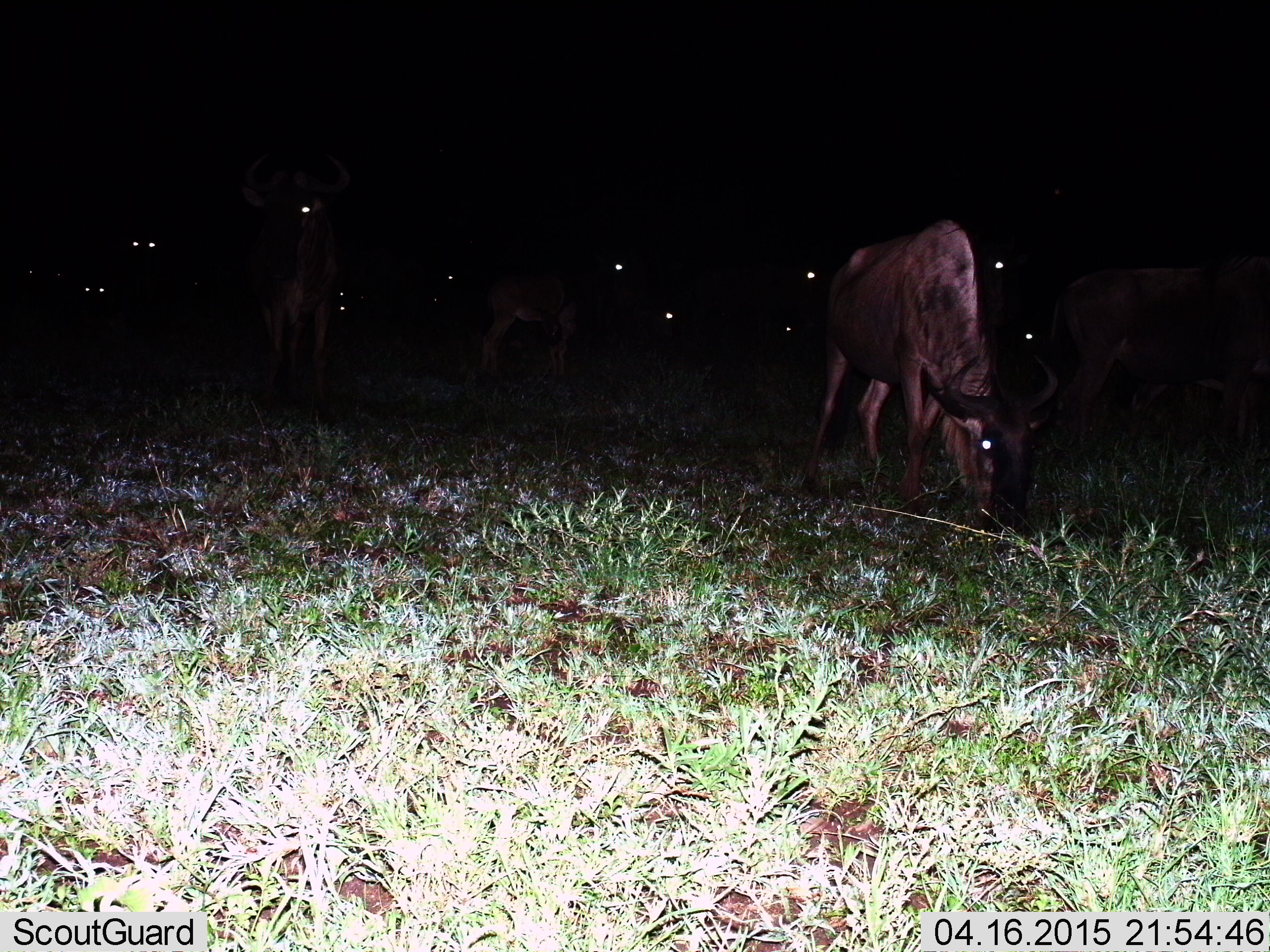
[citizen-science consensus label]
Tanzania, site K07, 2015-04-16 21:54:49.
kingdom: Animalia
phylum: Chordata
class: Mammalia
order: Artiodactyla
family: Bovidae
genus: Connochaetes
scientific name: Connochaetes taurinus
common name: blue wildebeest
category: wildebeest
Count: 10.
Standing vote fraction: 70%.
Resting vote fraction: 10%.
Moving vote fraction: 10%.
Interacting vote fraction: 0%.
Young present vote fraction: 10%.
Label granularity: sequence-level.